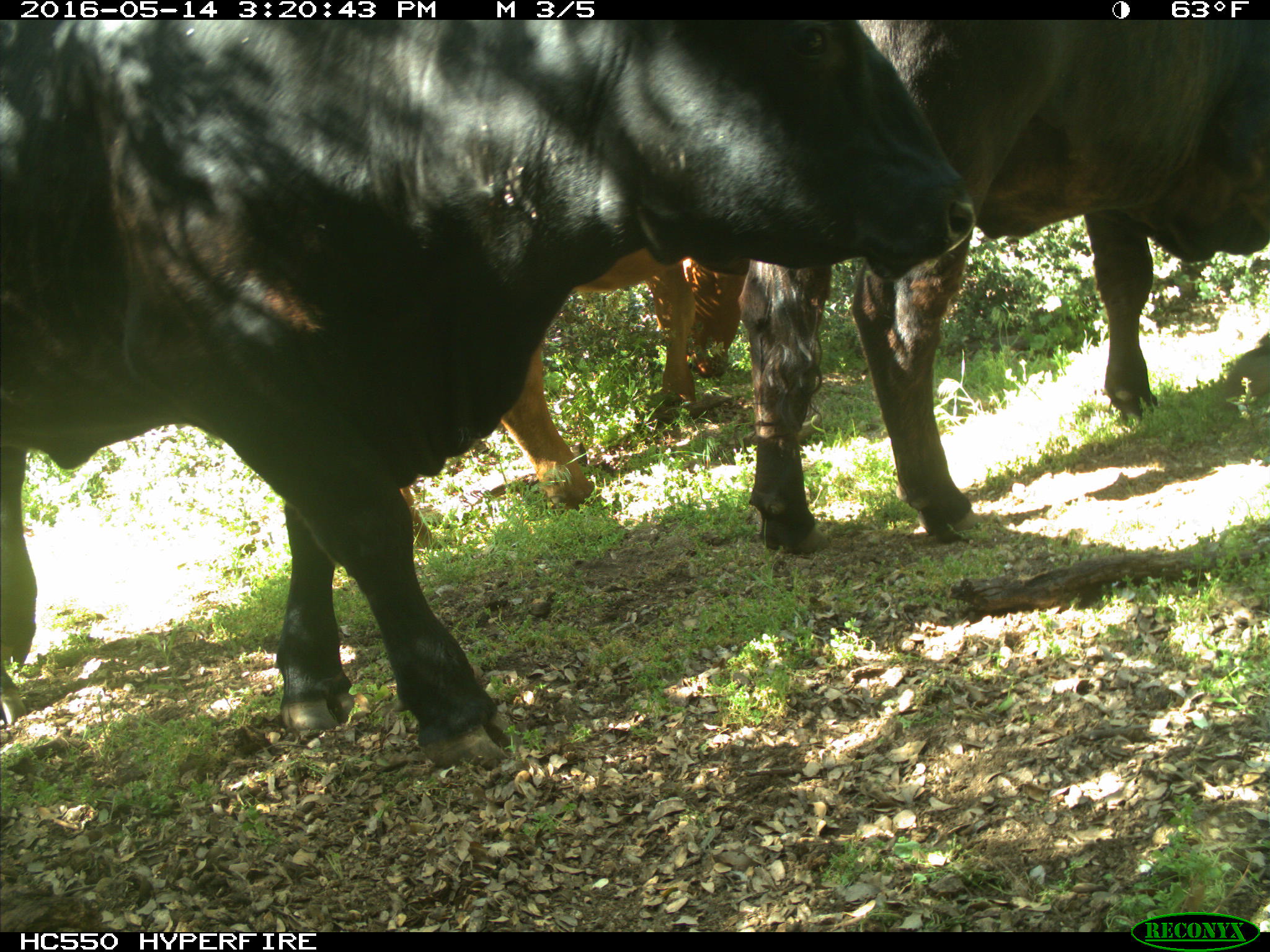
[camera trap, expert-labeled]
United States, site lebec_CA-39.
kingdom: Animalia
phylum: Chordata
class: Mammalia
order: Artiodactyla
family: Bovidae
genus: Bos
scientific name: Bos taurus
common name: domestic cow